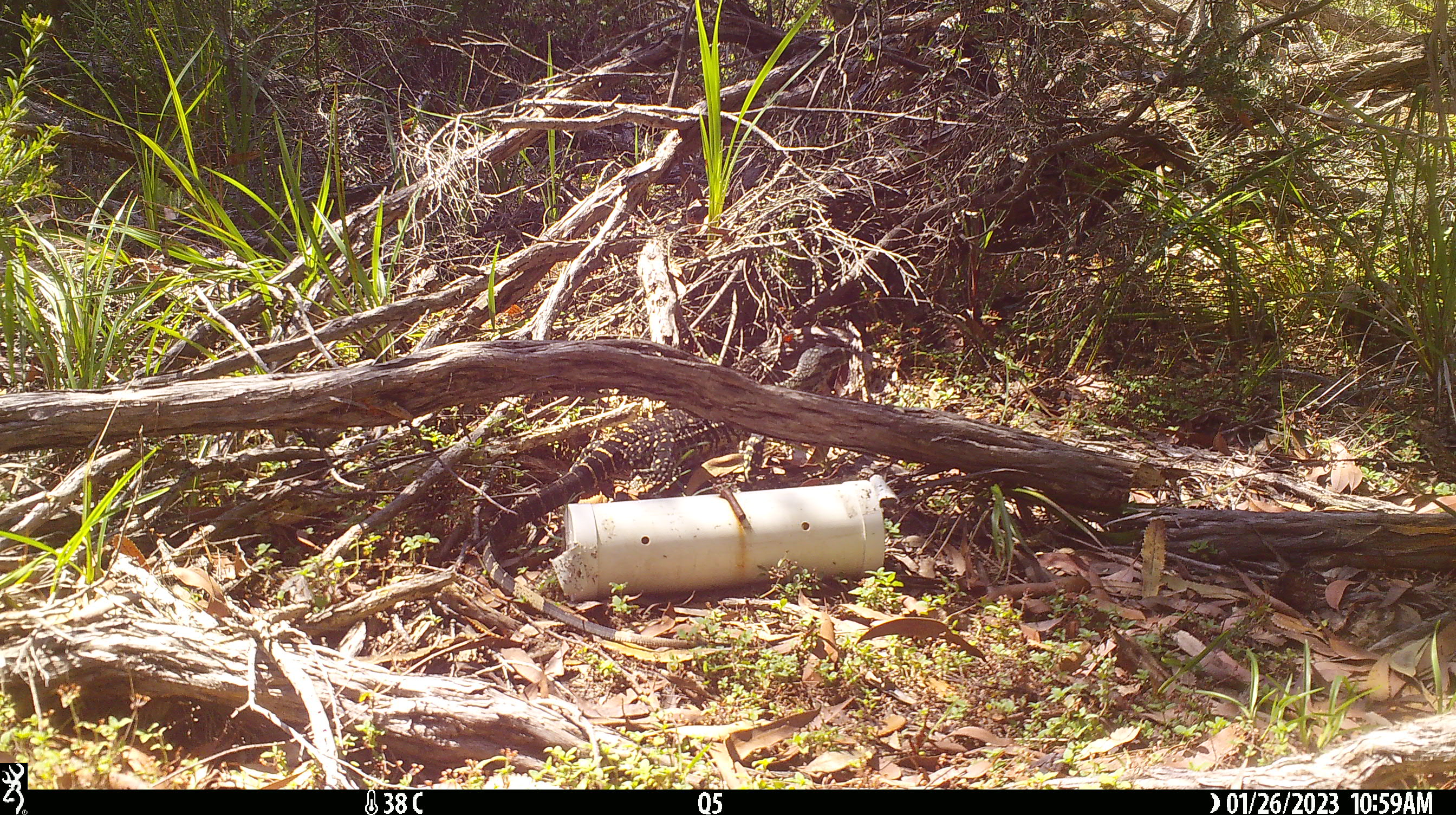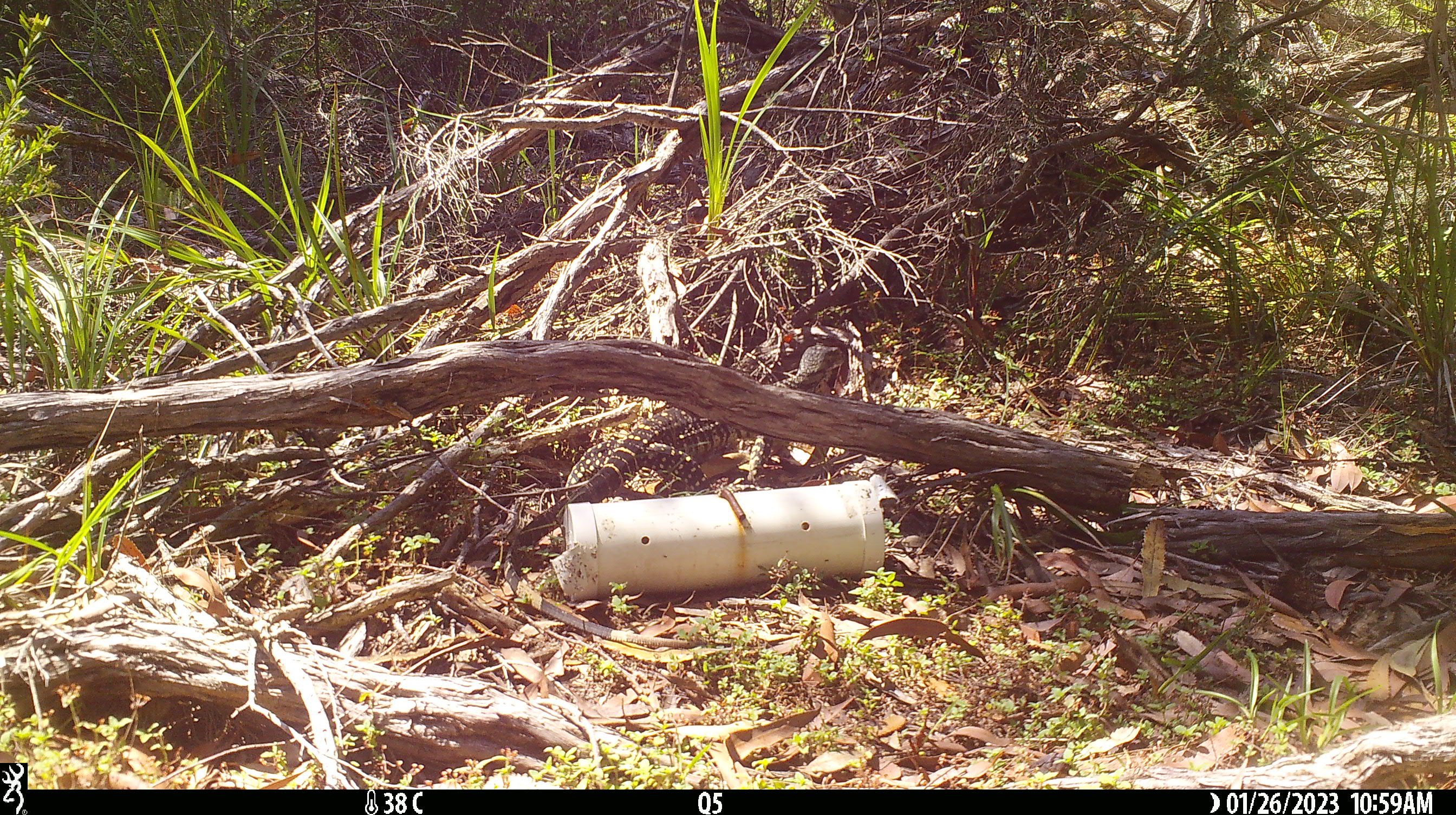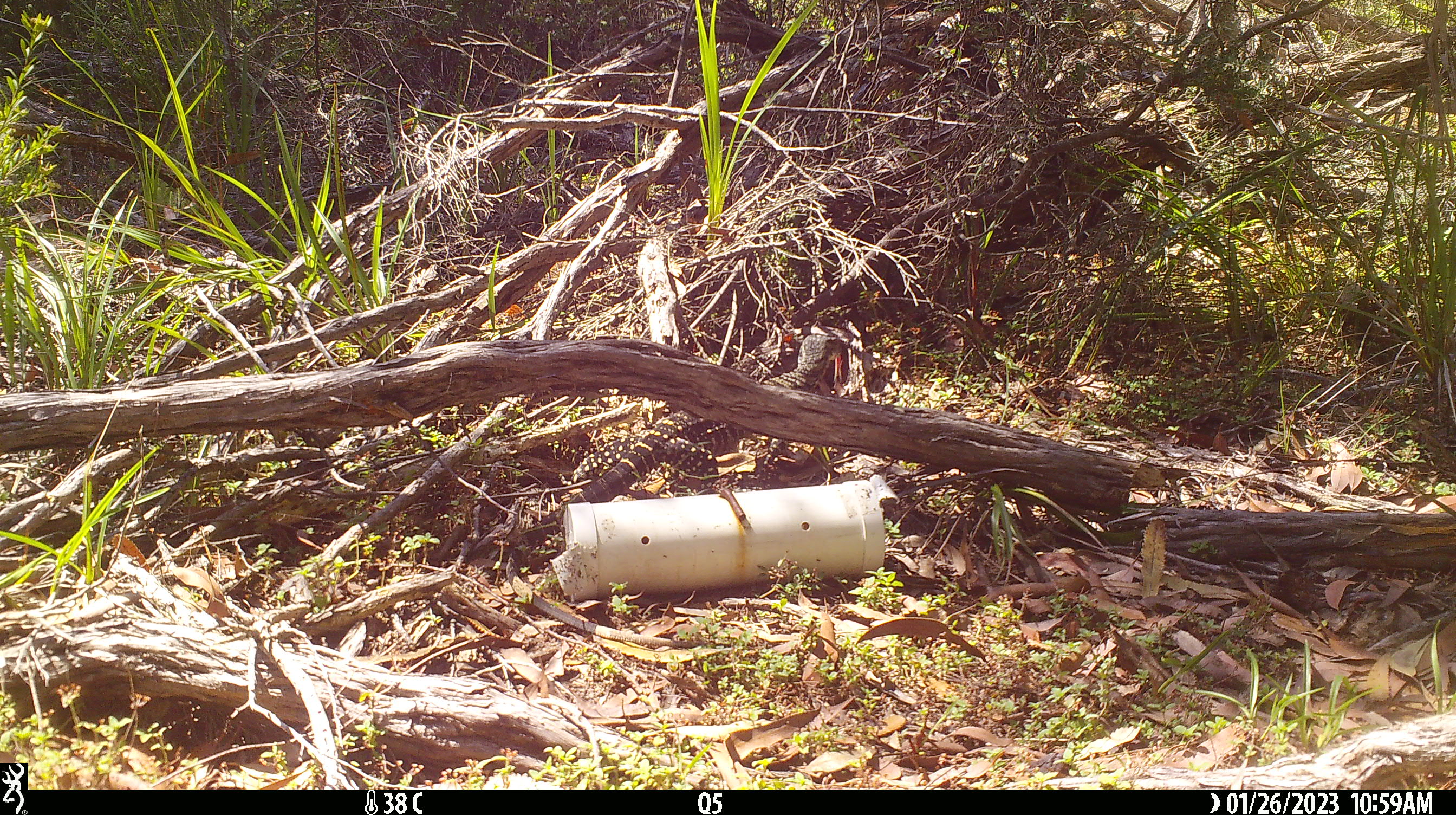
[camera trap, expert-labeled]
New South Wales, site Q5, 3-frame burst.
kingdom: Animalia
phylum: Chordata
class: Reptilia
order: Squamata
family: Varanidae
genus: Varanus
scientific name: Varanus varius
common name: lace monitor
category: goanna